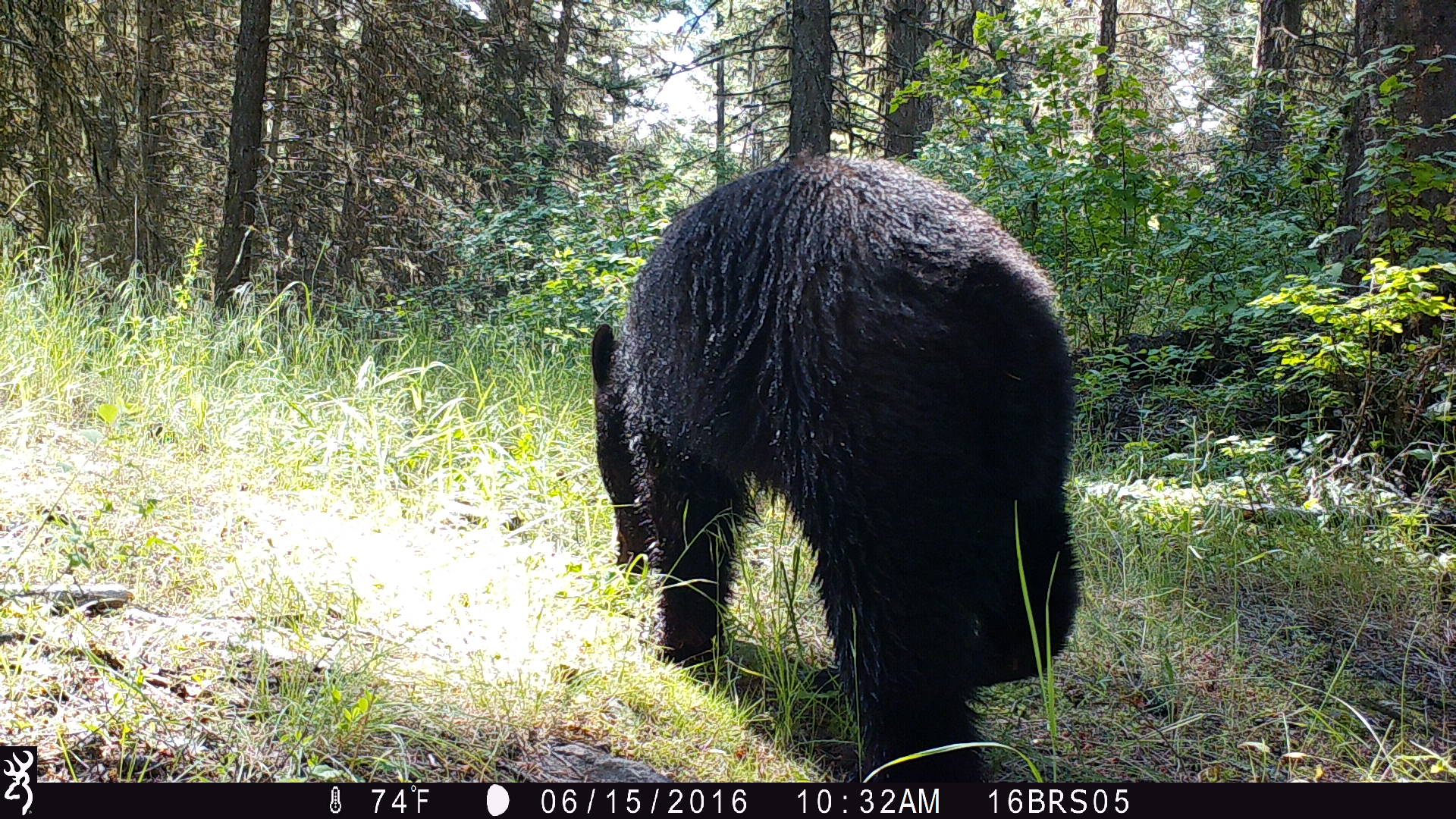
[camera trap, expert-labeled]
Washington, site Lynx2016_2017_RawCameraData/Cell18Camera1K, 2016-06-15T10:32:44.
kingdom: Animalia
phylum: Chordata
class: Mammalia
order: Carnivora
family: Ursidae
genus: Ursus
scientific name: Ursus americanus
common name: american black bear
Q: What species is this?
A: Ursus americanus (american black bear).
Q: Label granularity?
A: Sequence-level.